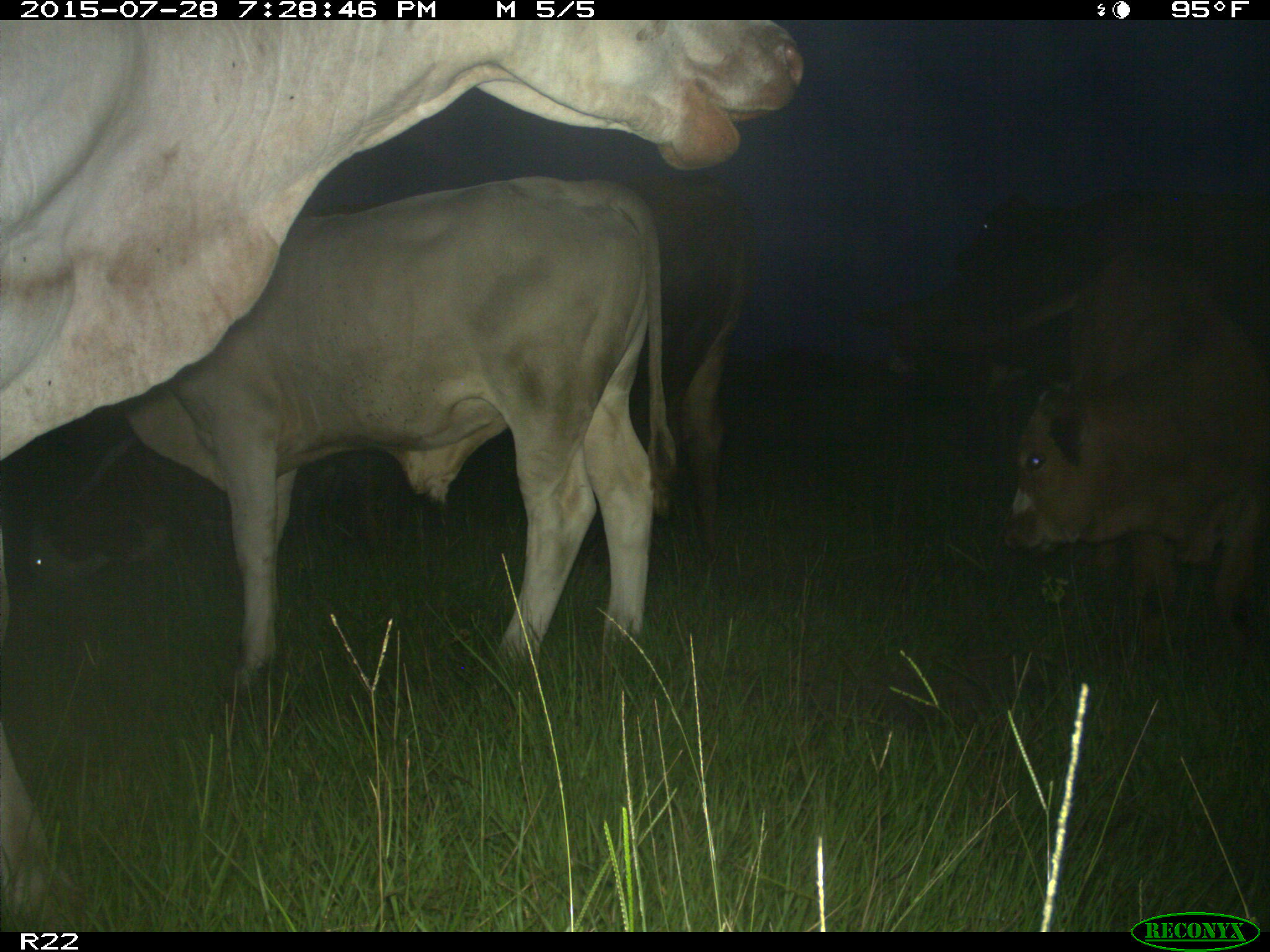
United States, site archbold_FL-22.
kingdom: Animalia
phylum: Chordata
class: Mammalia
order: Artiodactyla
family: Bovidae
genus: Bos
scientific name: Bos taurus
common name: domestic cow